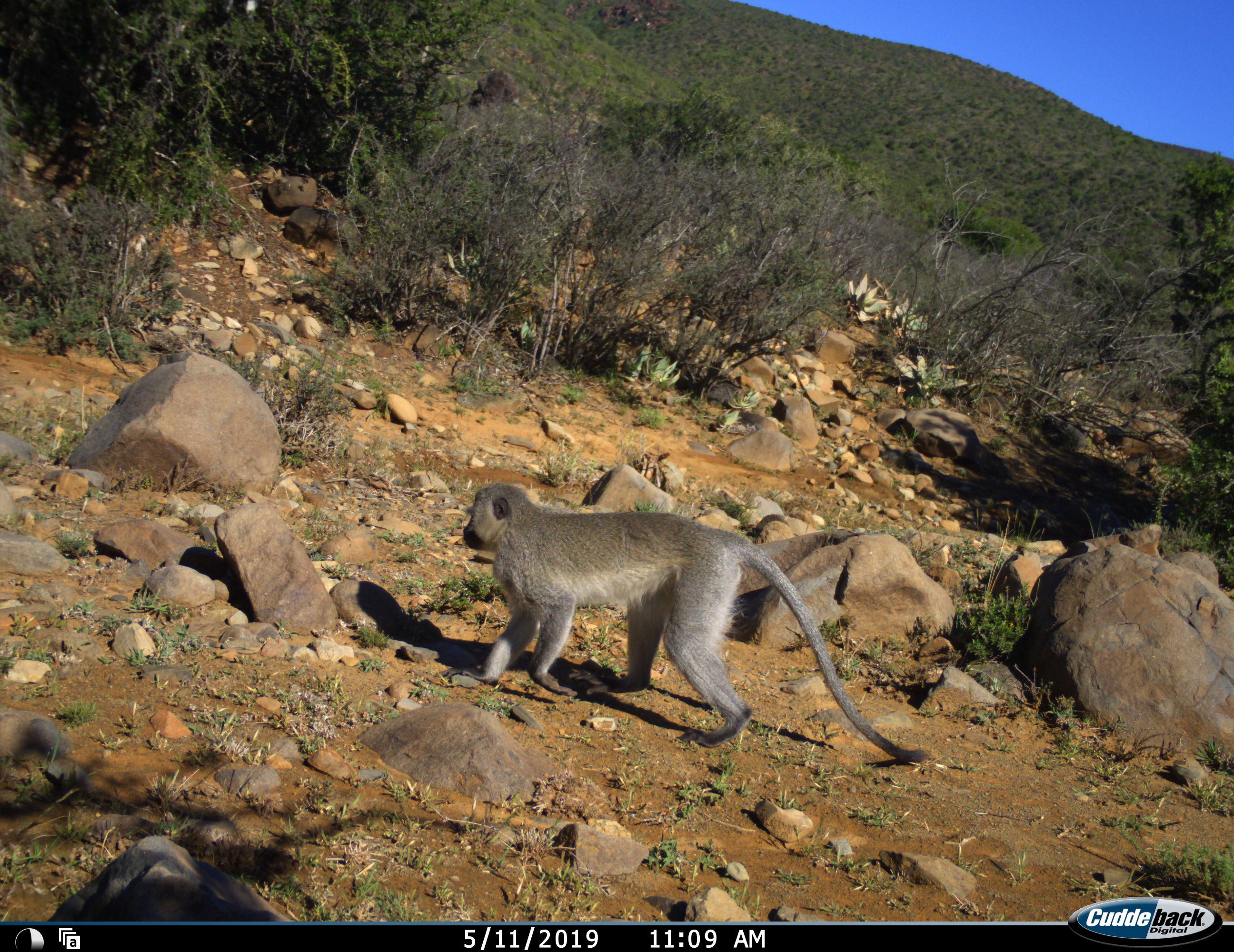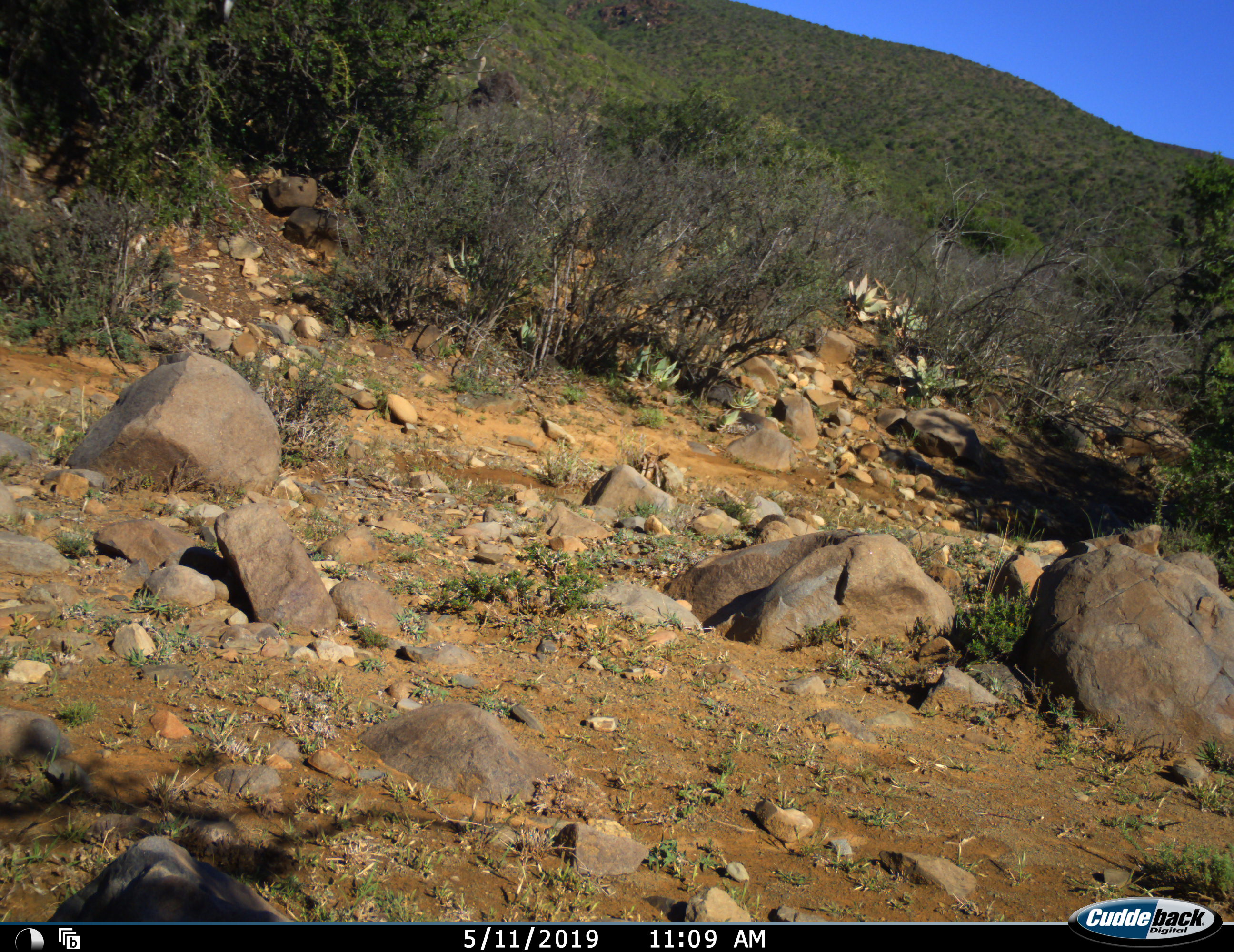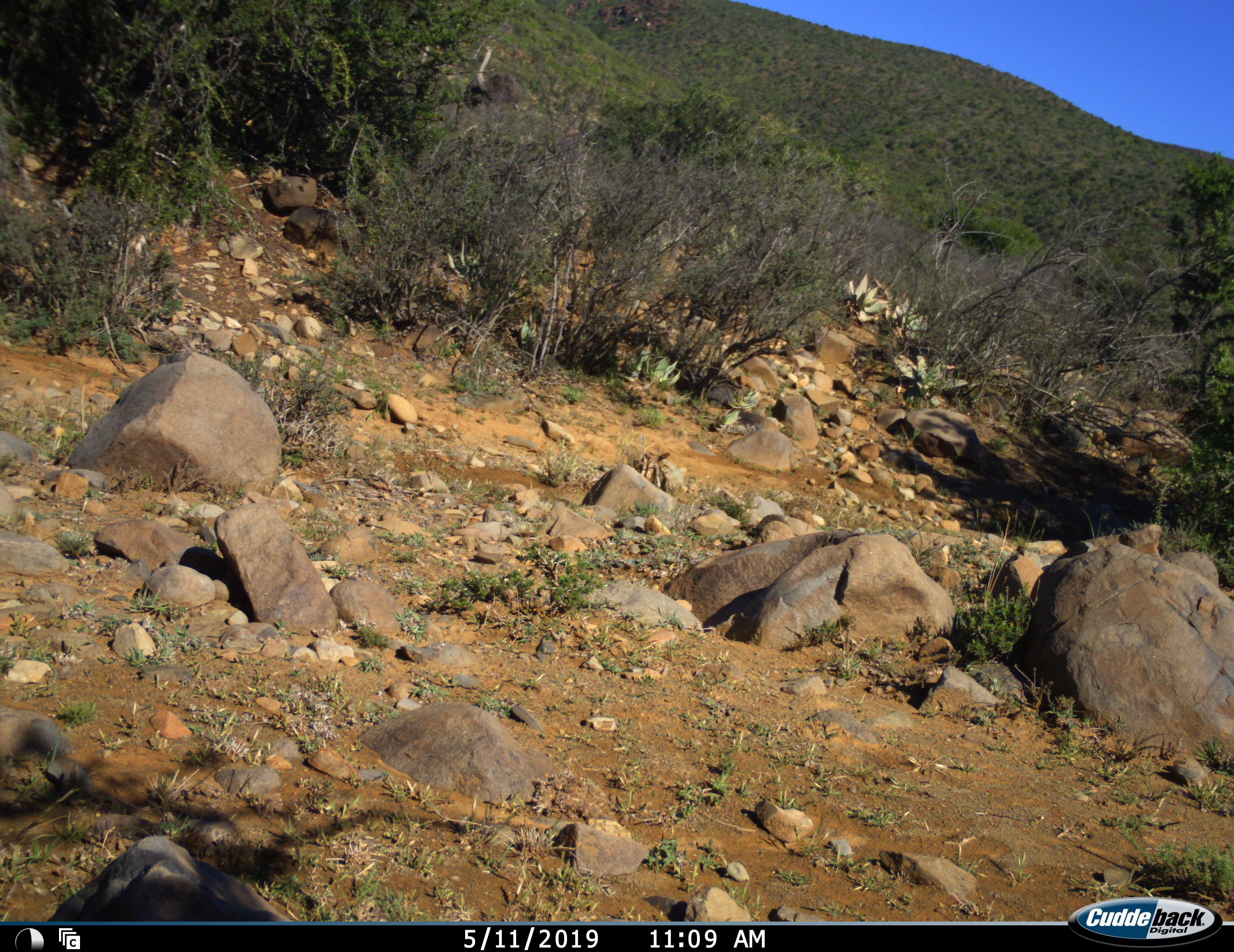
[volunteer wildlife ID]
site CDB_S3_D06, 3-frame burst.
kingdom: Animalia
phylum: Chordata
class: Mammalia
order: Primates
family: Cercopithecidae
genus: Chlorocebus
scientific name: Chlorocebus pygerythrus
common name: vervet monkey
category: monkeyvervet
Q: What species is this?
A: Monkeyvervet (vervet monkey) (Chlorocebus pygerythrus).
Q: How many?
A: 1.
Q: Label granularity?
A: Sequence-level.